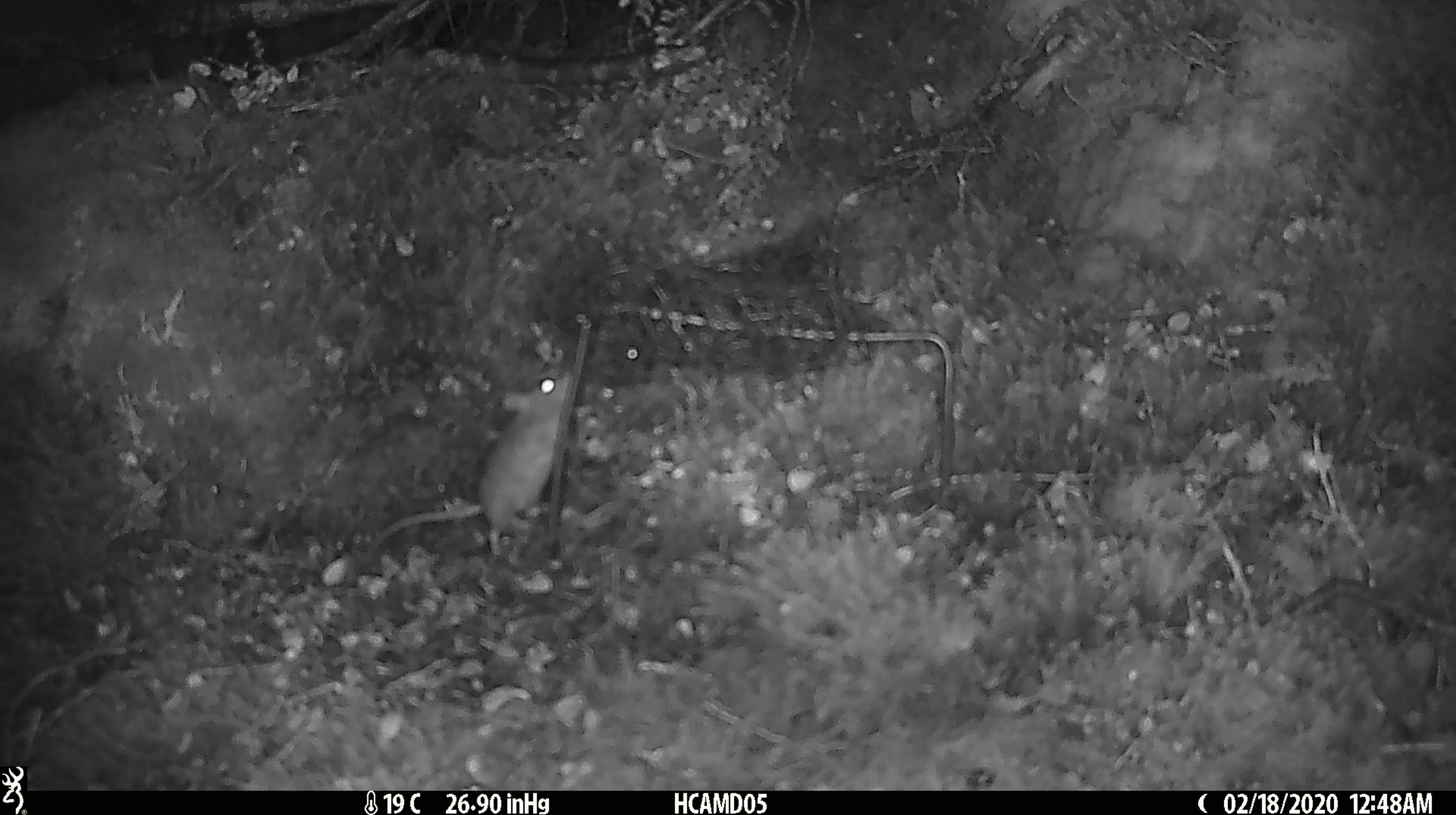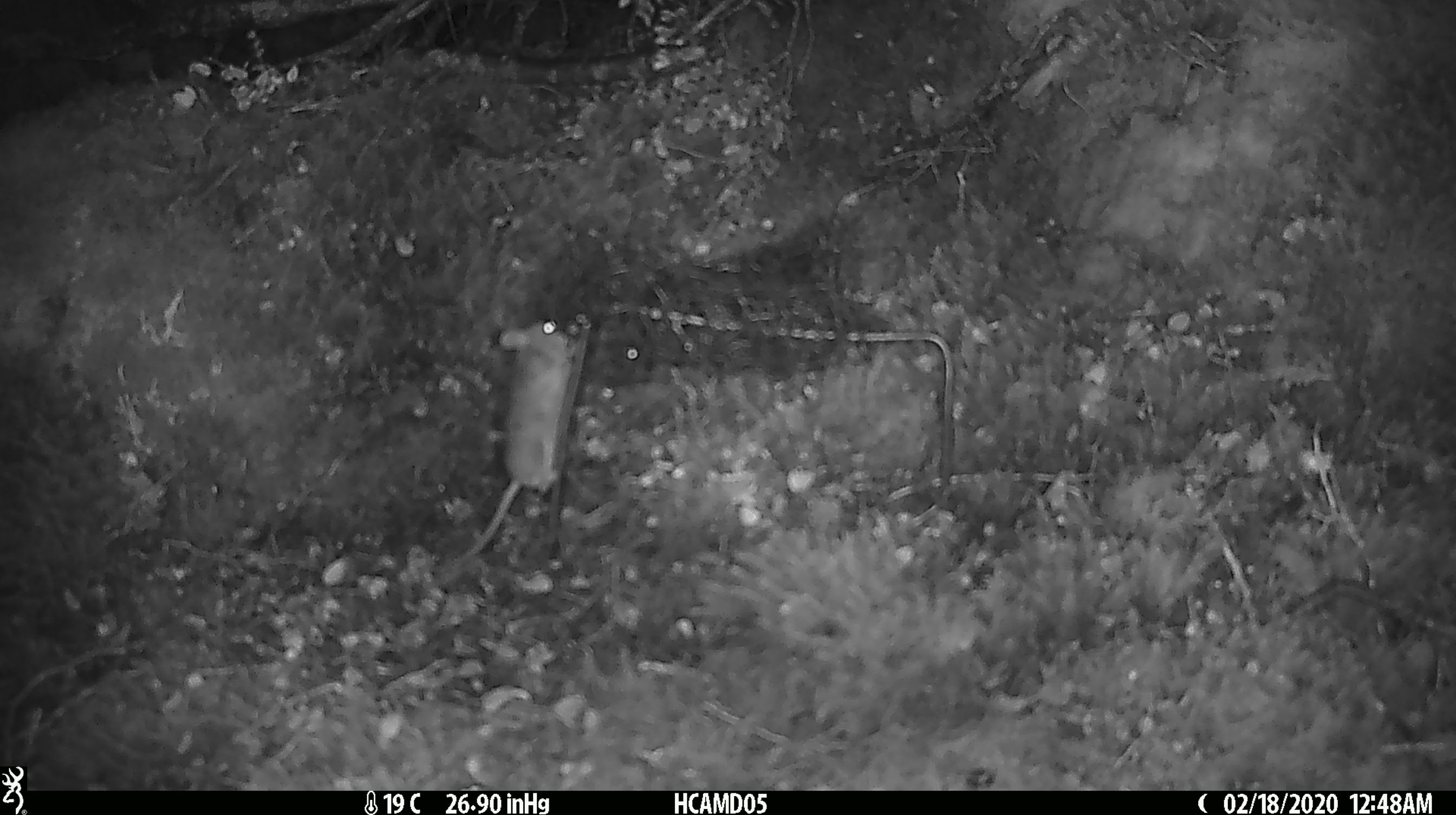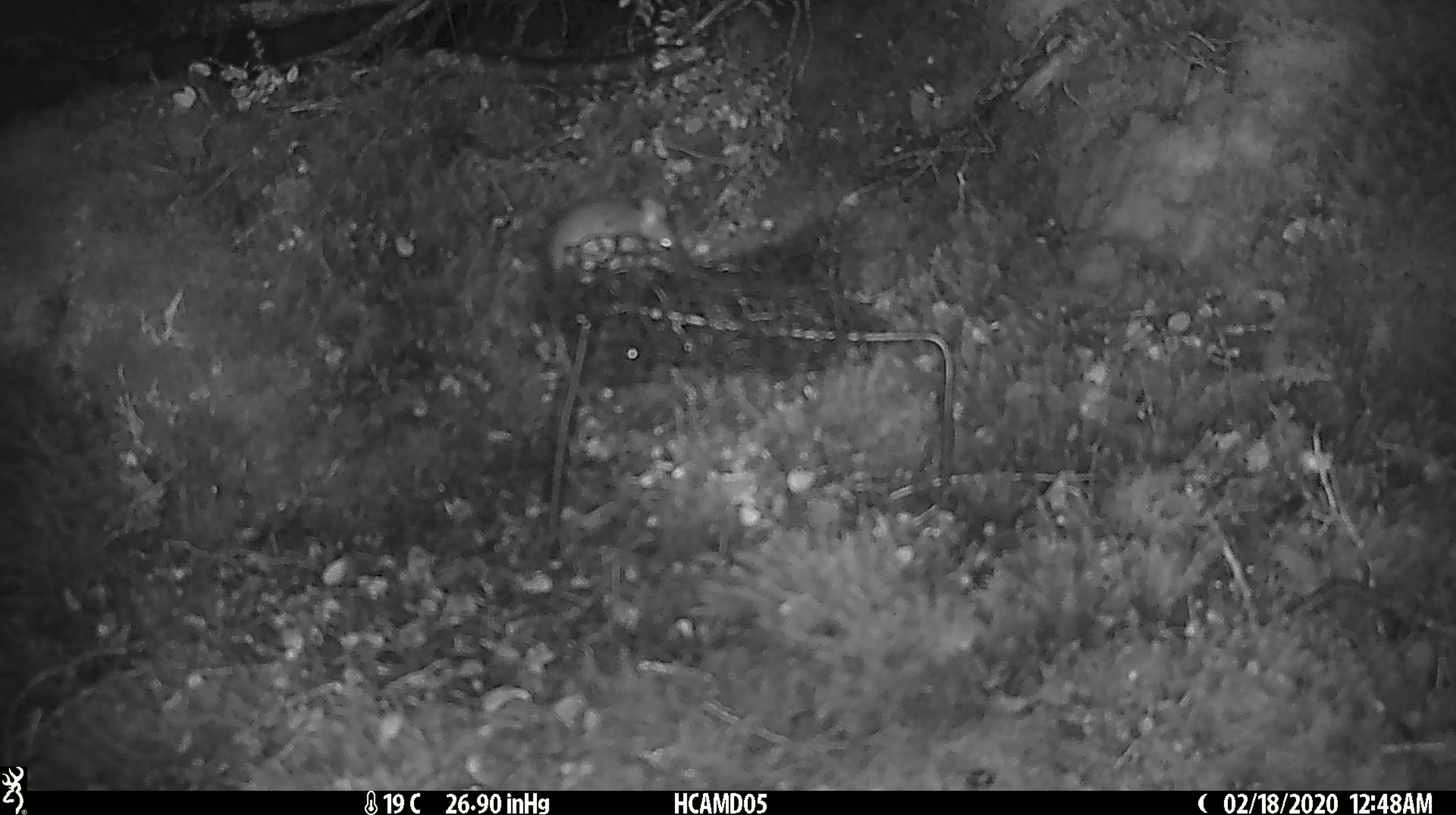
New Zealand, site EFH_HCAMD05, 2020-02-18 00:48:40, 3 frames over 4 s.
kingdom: Animalia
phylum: Chordata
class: Mammalia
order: Rodentia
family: Muridae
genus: Mus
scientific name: Mus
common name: mouse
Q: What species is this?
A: Mouse (Mus).